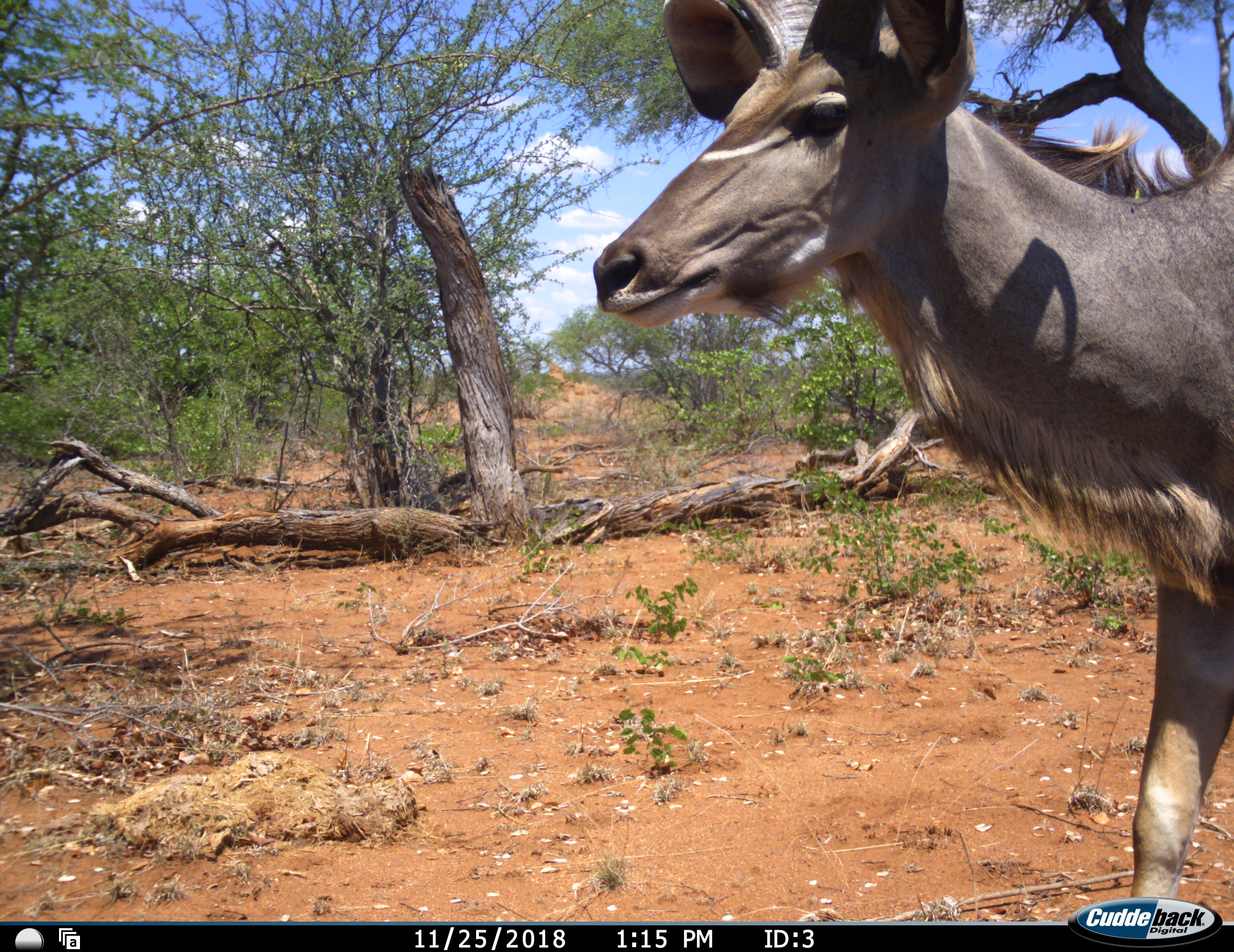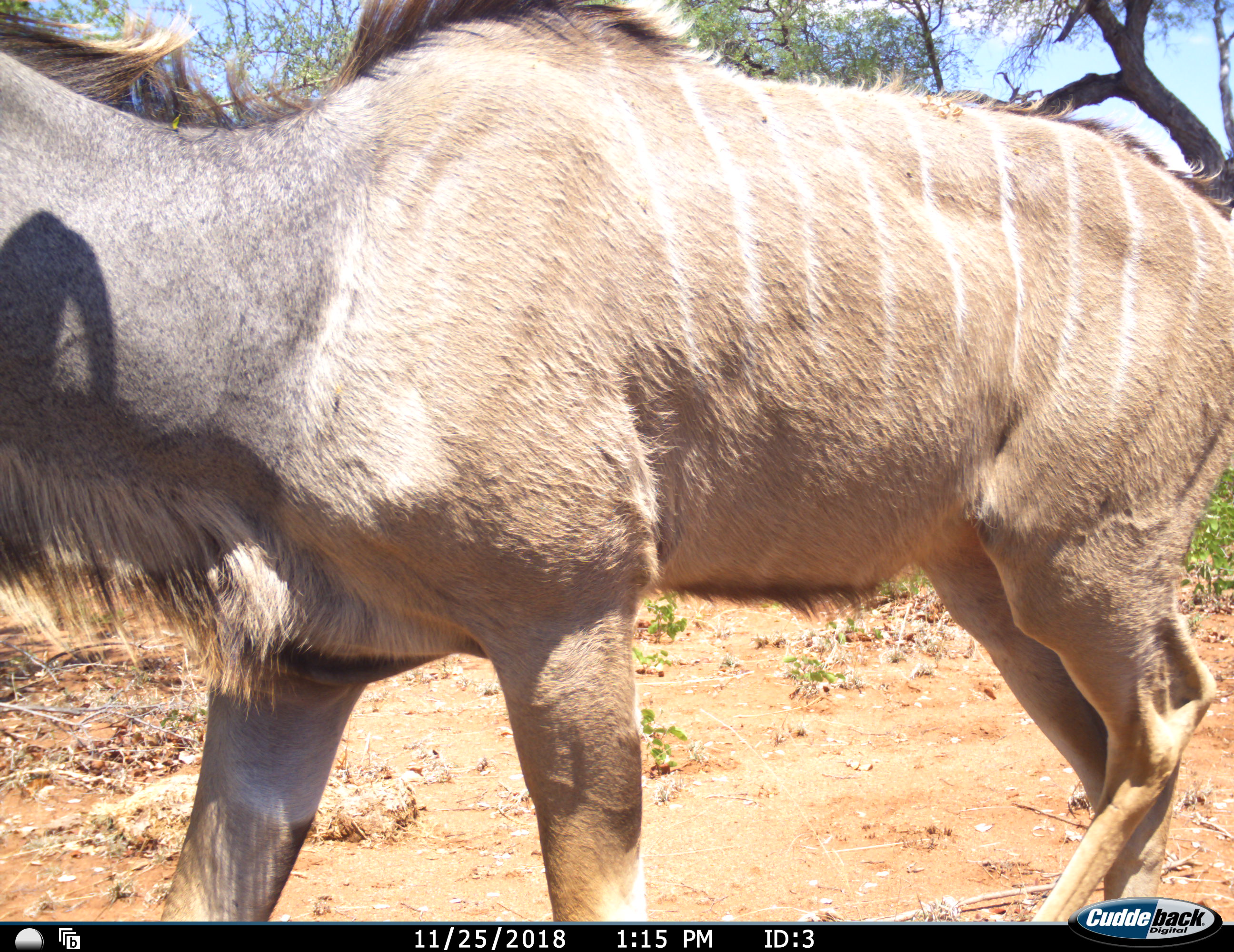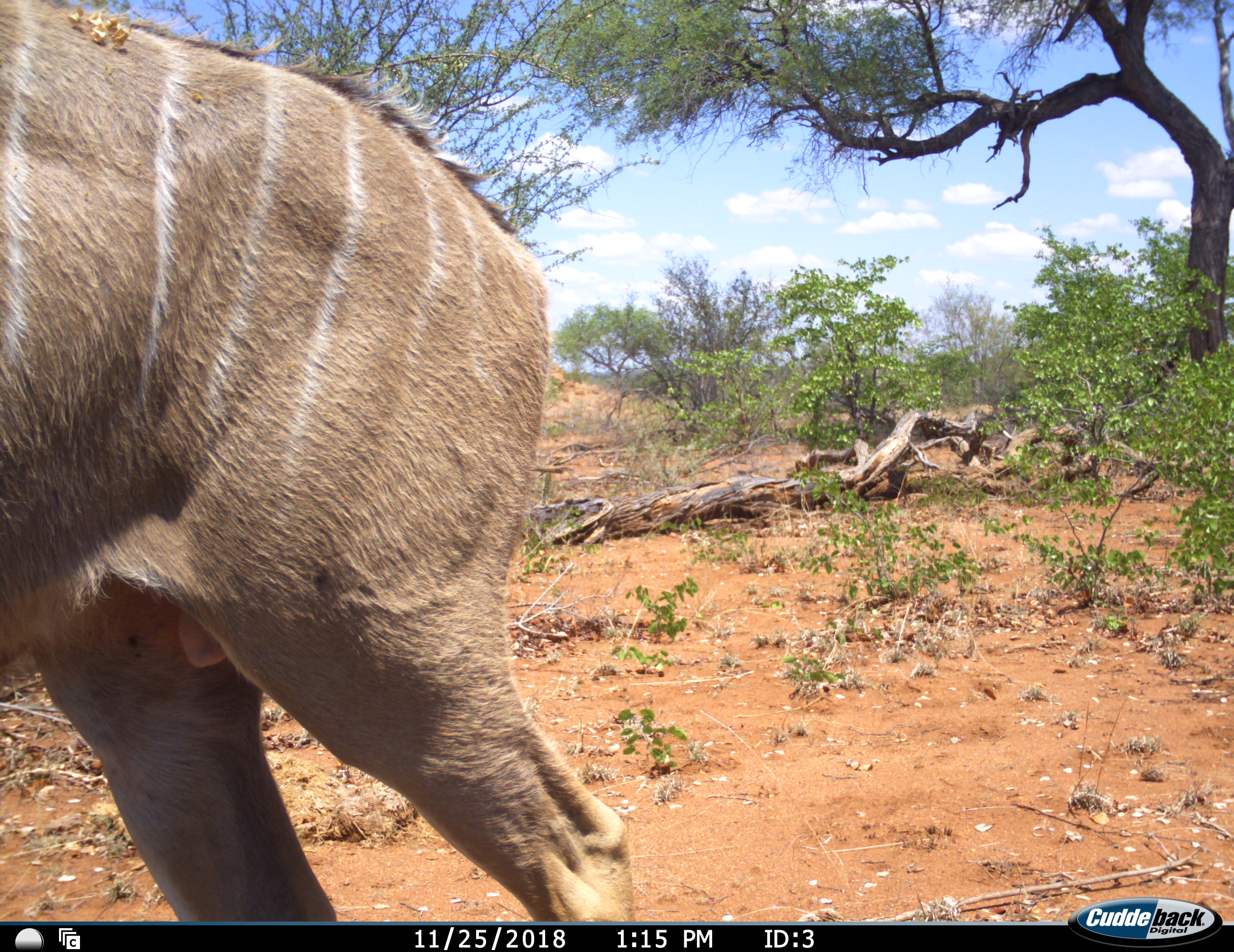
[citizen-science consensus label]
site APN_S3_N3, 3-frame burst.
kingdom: Animalia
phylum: Chordata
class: Mammalia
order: Artiodactyla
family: Bovidae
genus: Tragelaphus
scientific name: Tragelaphus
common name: kudu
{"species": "kudu (Tragelaphus)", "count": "1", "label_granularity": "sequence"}